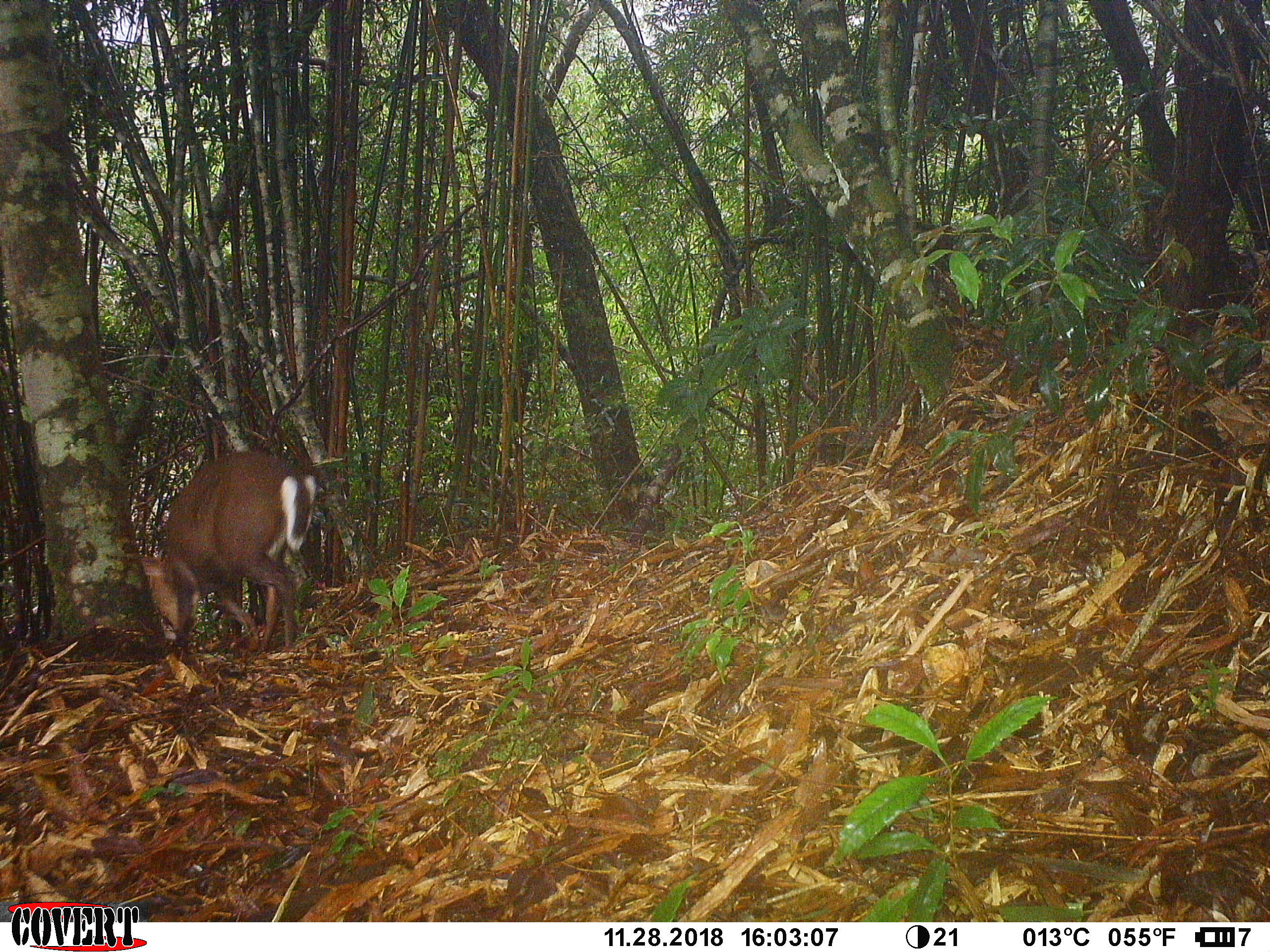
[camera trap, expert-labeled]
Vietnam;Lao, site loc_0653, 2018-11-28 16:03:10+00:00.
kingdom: Animalia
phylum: Chordata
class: Mammalia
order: Artiodactyla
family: Cervidae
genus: Muntiacus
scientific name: Muntiacus rooseveltorum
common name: roosevelt's muntjac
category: roosevelts muntjac group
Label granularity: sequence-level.